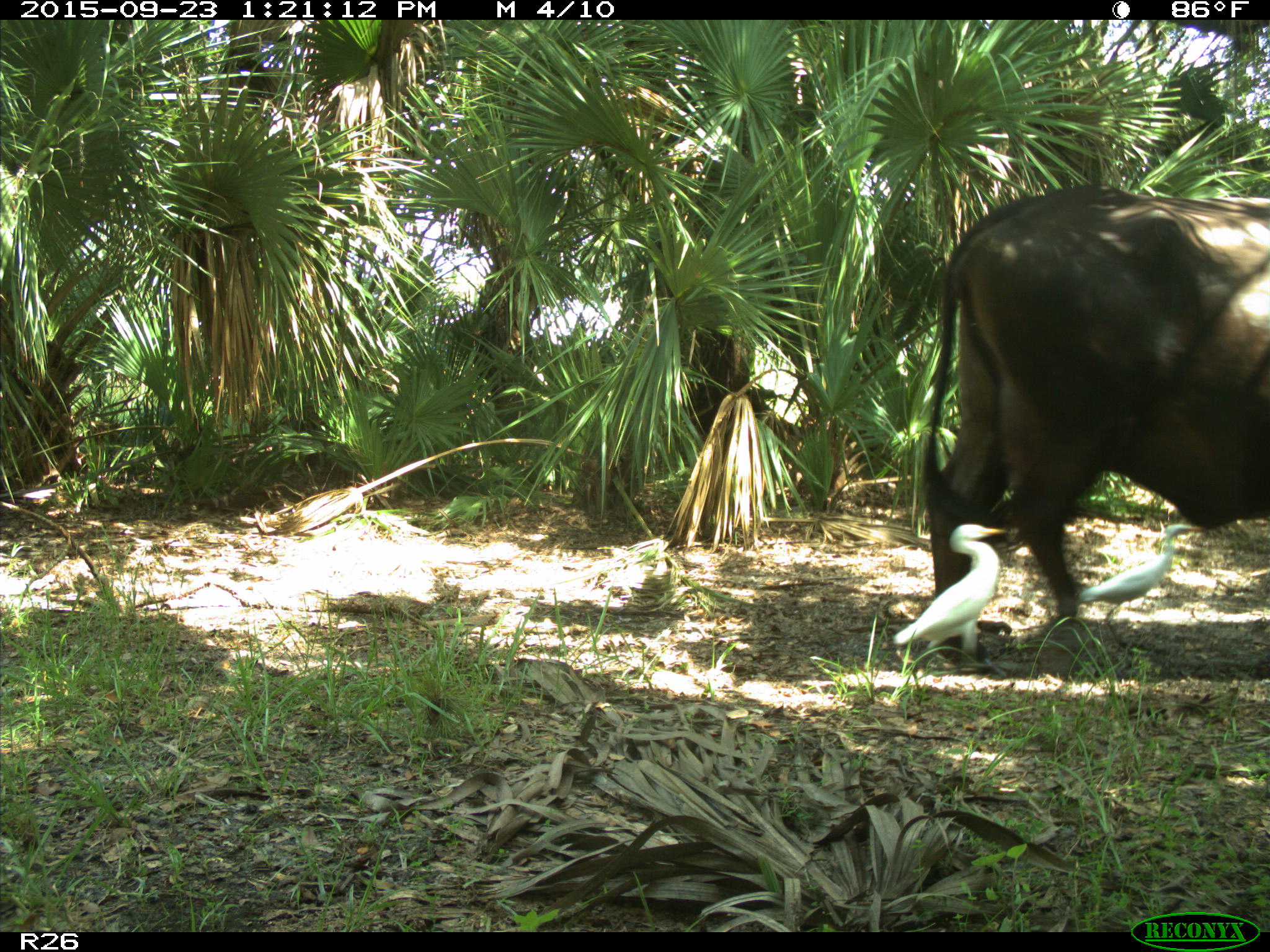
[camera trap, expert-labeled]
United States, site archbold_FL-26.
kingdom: Animalia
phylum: Chordata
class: Mammalia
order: Artiodactyla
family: Bovidae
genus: Bos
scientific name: Bos taurus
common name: domestic cow